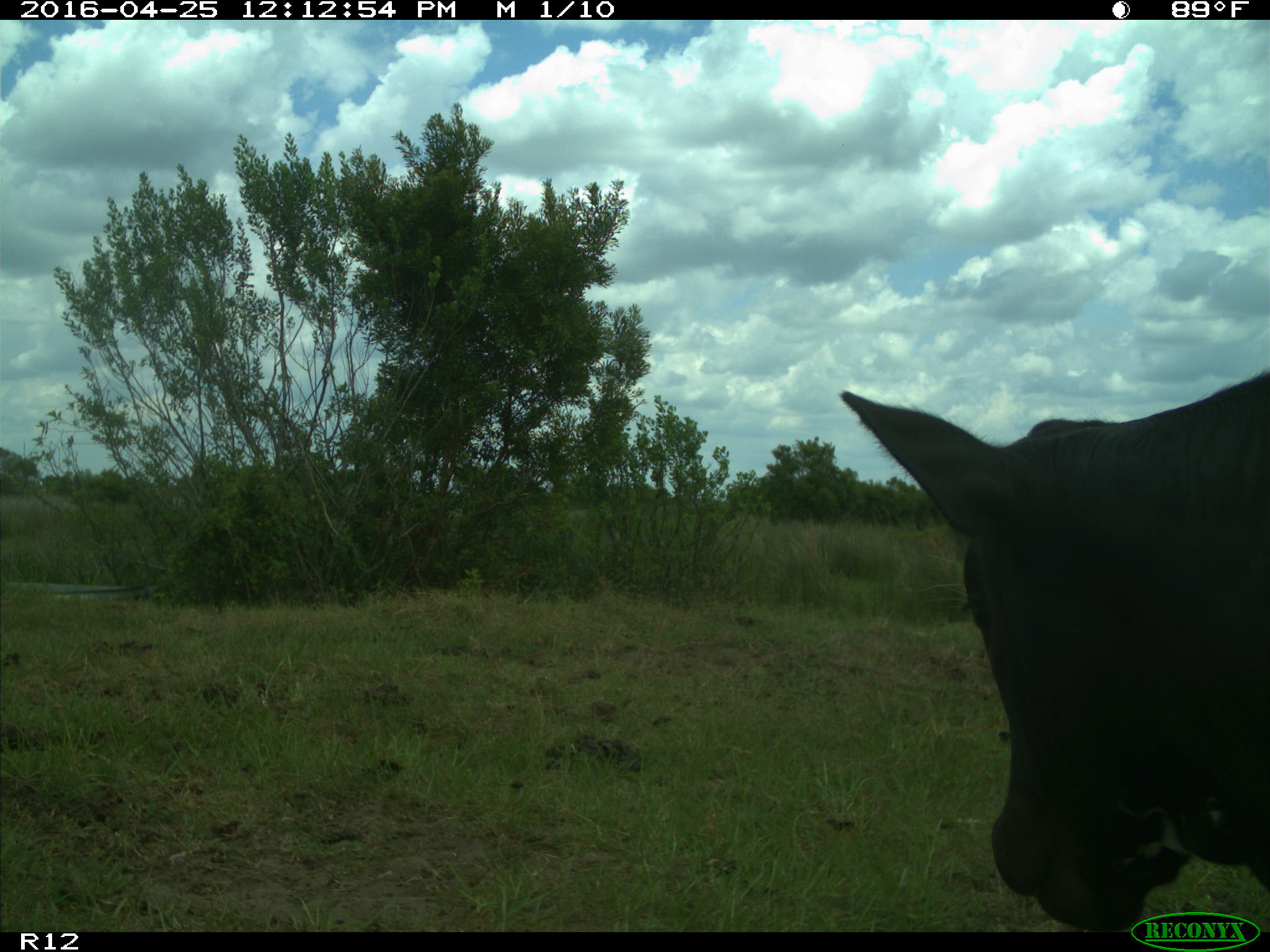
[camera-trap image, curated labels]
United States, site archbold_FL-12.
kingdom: Animalia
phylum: Chordata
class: Mammalia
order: Artiodactyla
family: Bovidae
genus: Bos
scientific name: Bos taurus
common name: domestic cow